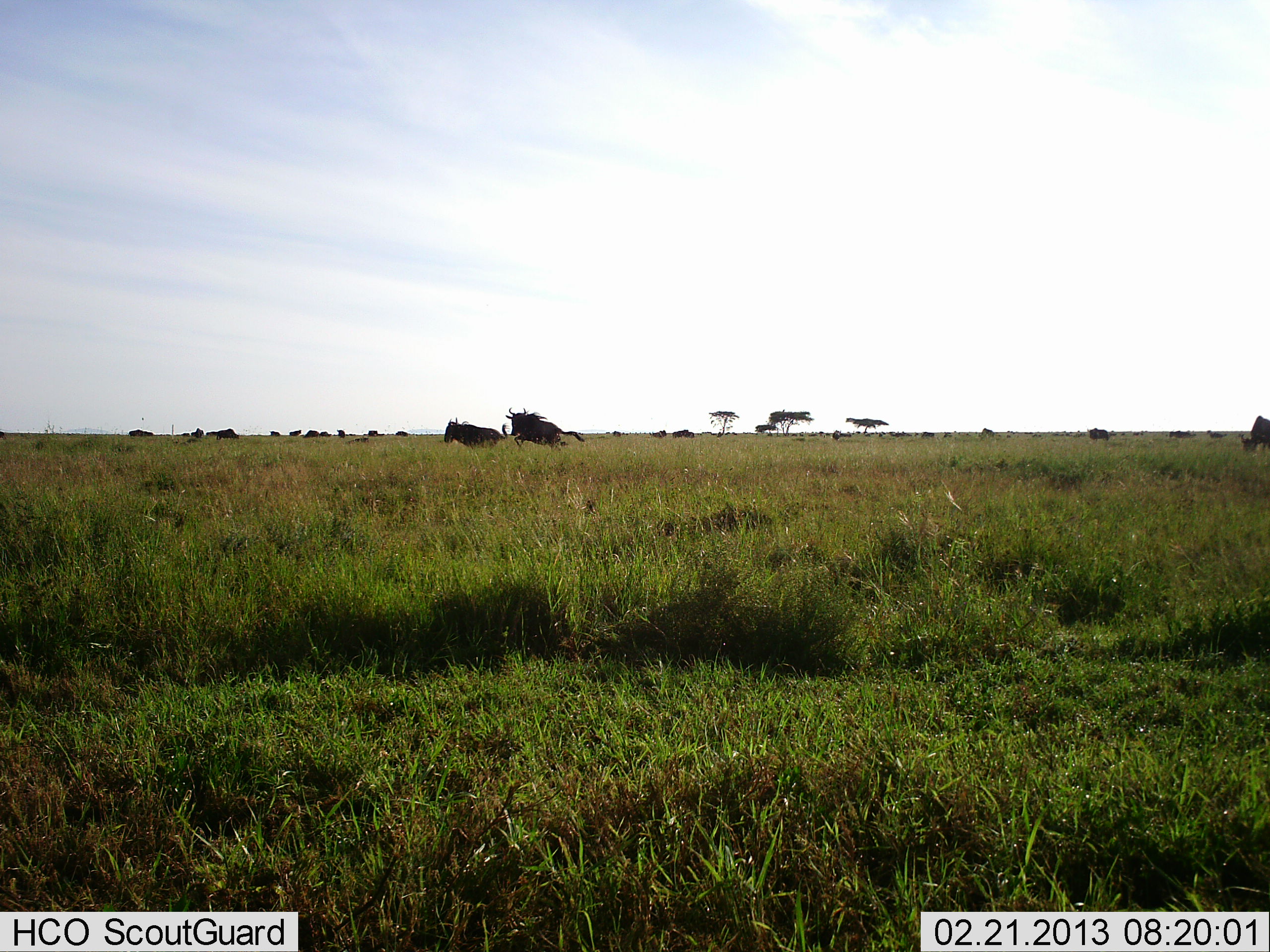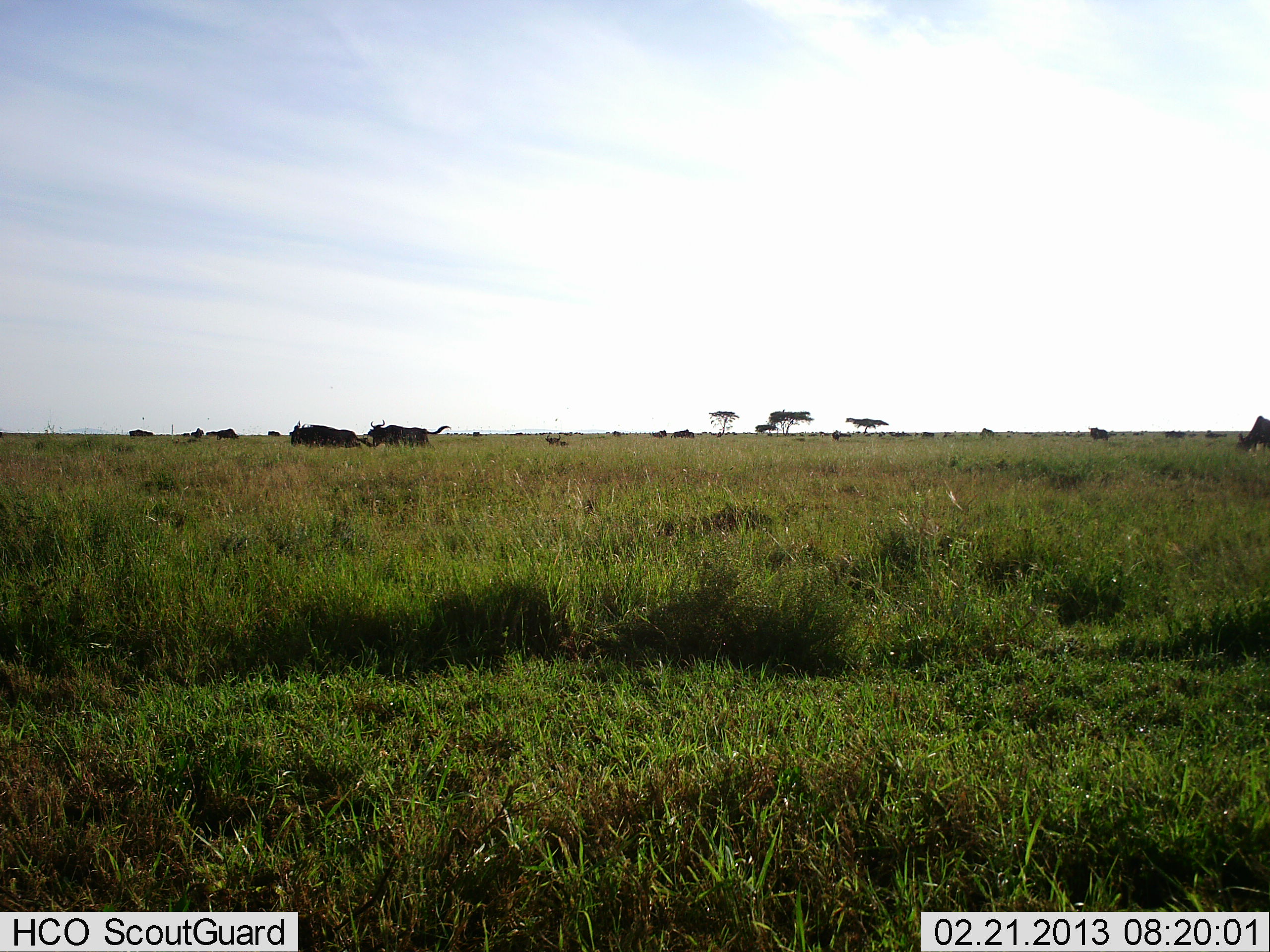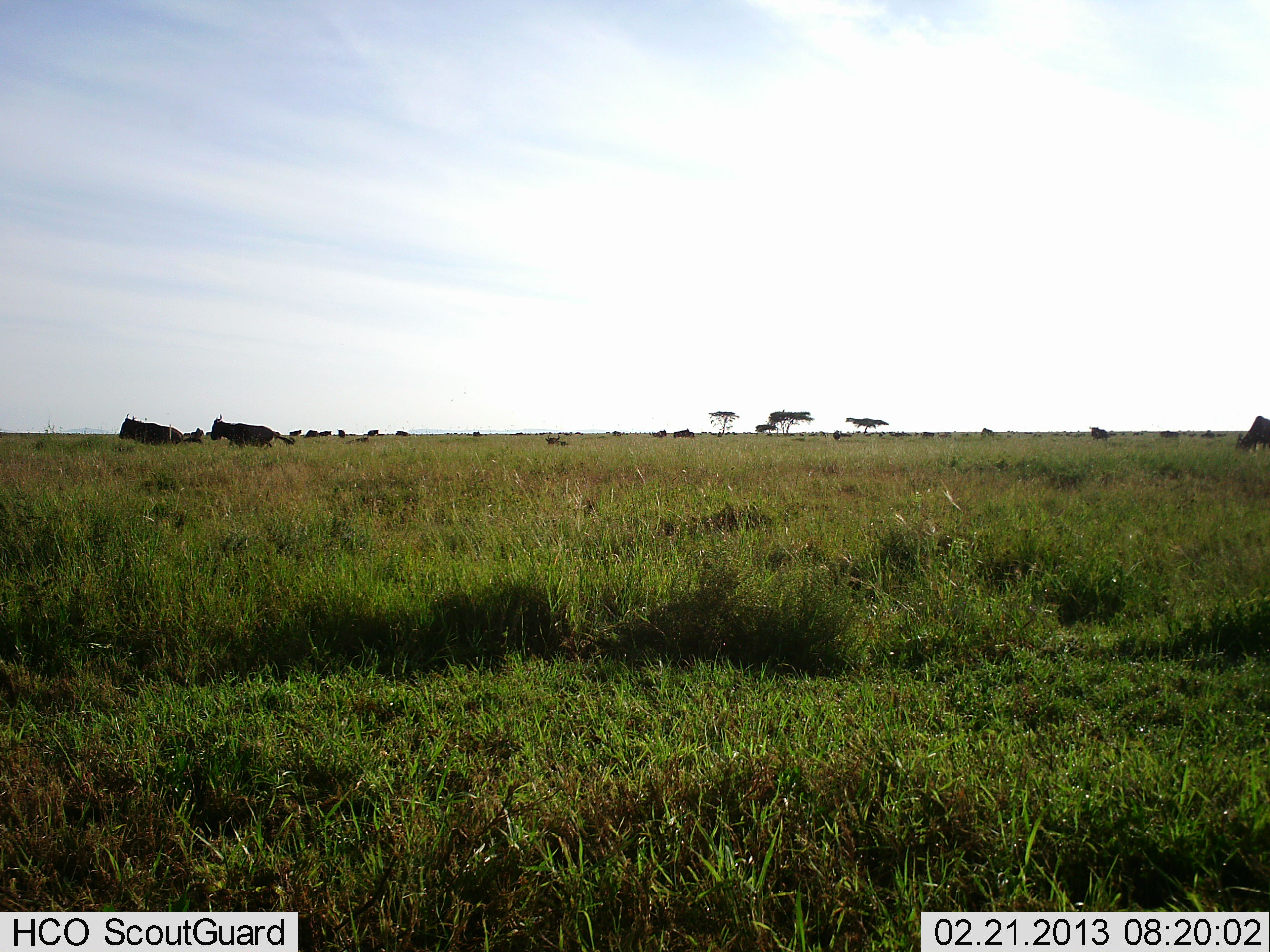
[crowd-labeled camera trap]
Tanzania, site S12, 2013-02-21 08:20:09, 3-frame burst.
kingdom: Animalia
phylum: Chordata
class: Mammalia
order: Artiodactyla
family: Bovidae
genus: Connochaetes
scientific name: Connochaetes taurinus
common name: blue wildebeest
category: wildebeest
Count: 11-50.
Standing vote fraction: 53%.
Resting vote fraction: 0%.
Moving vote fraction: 94%.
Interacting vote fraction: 47%.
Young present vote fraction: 0%.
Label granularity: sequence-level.